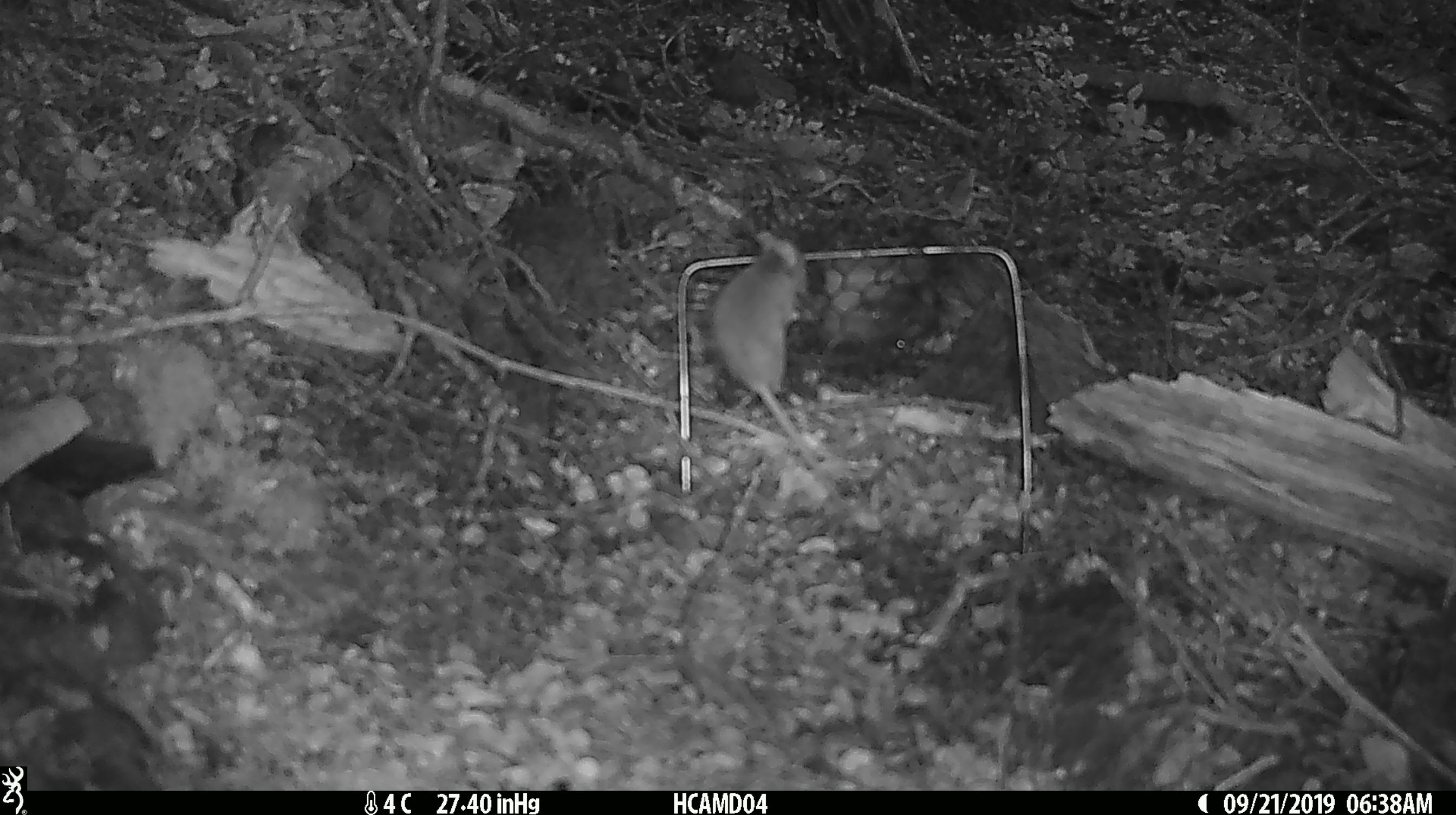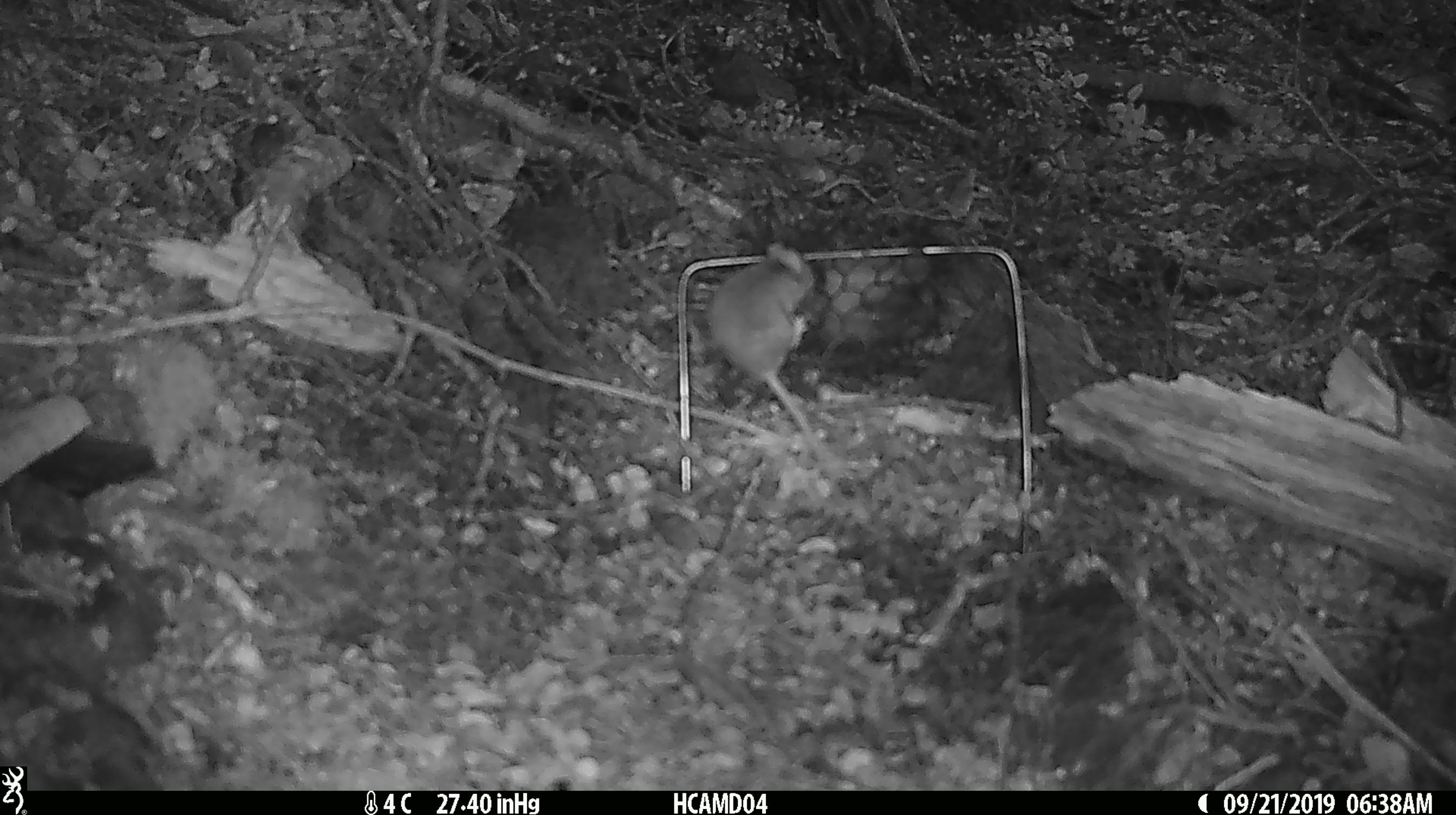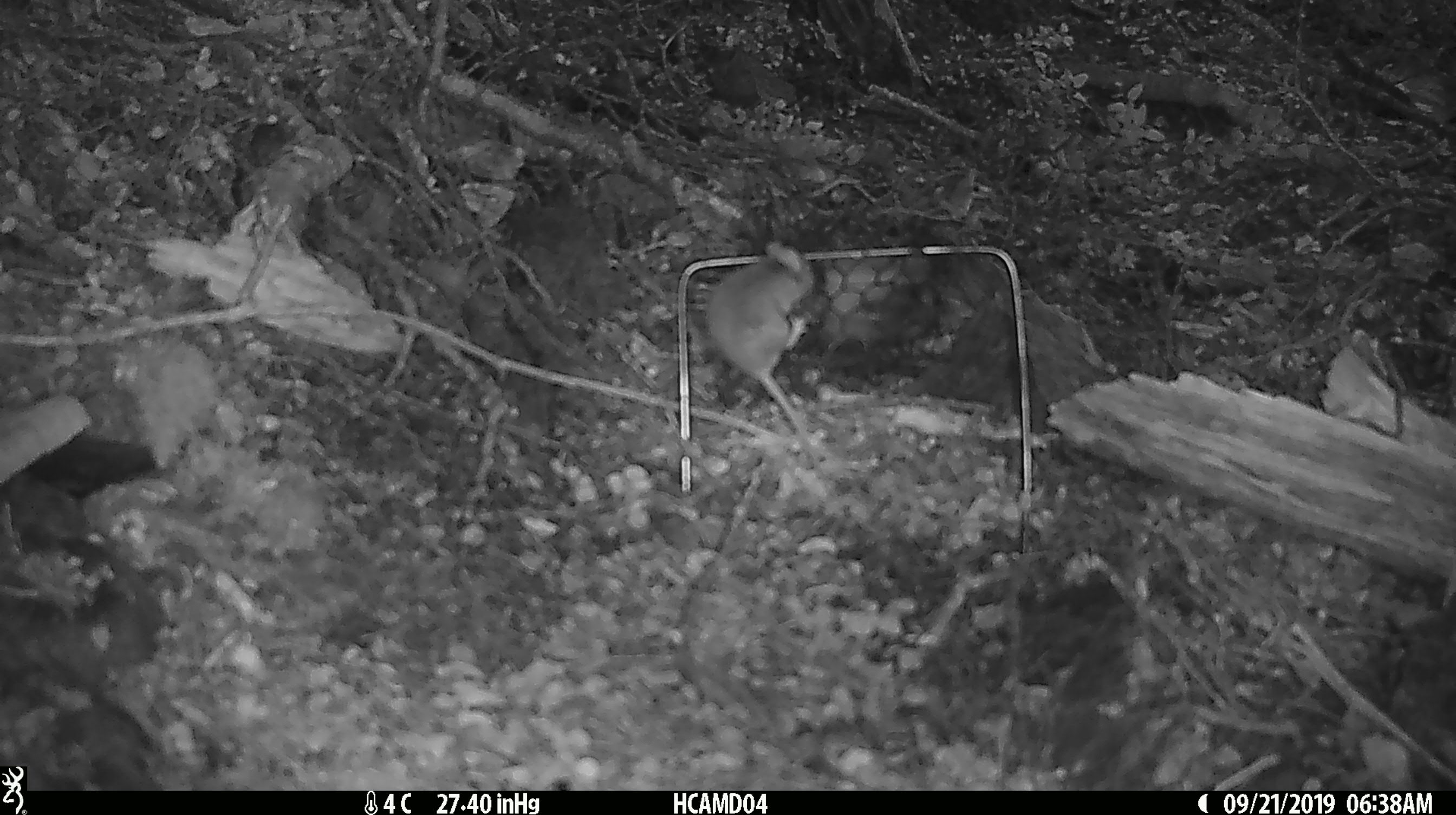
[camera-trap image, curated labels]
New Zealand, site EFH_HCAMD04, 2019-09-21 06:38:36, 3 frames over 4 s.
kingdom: Animalia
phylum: Chordata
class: Mammalia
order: Rodentia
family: Muridae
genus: Mus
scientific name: Mus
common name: mouse